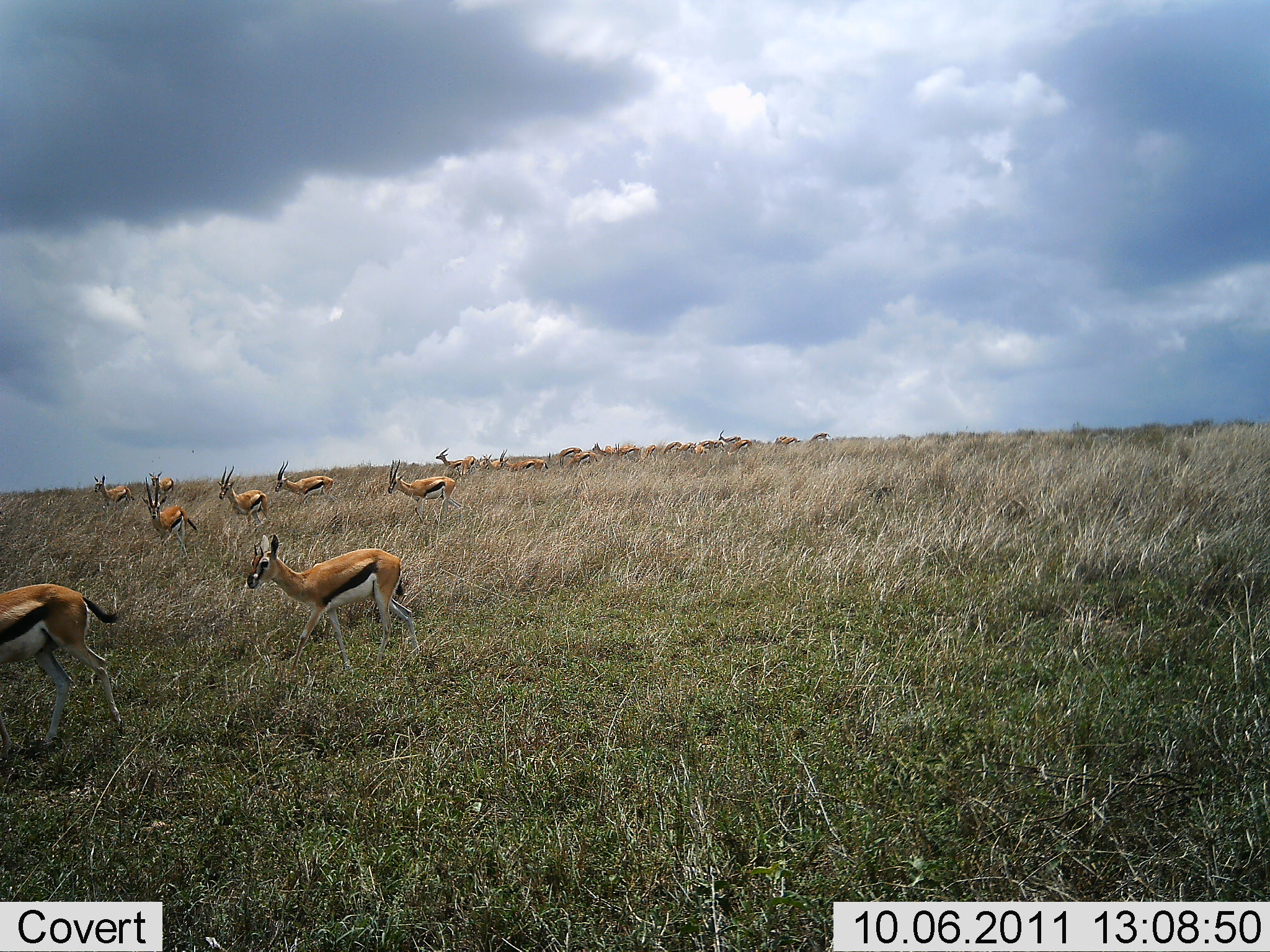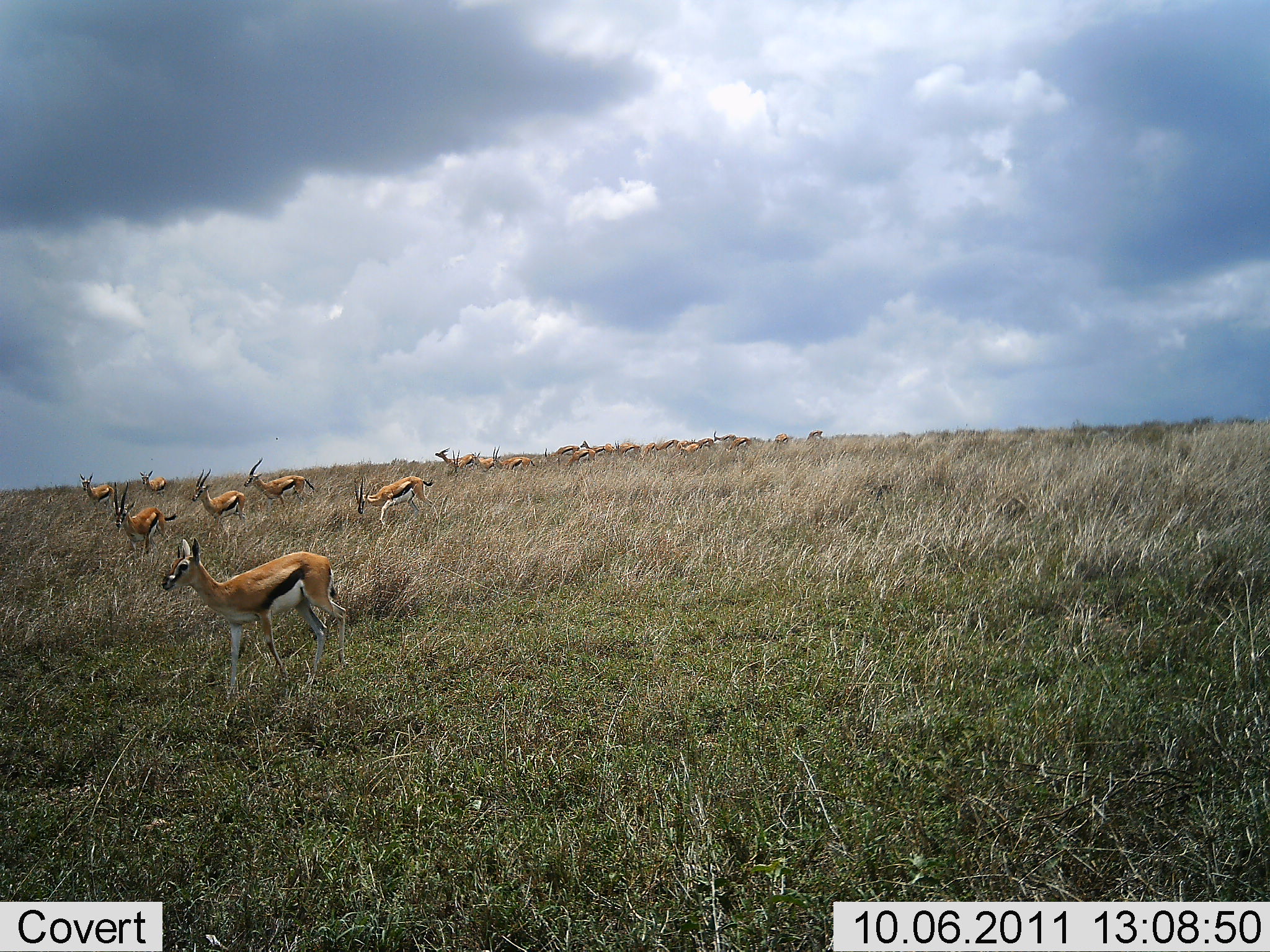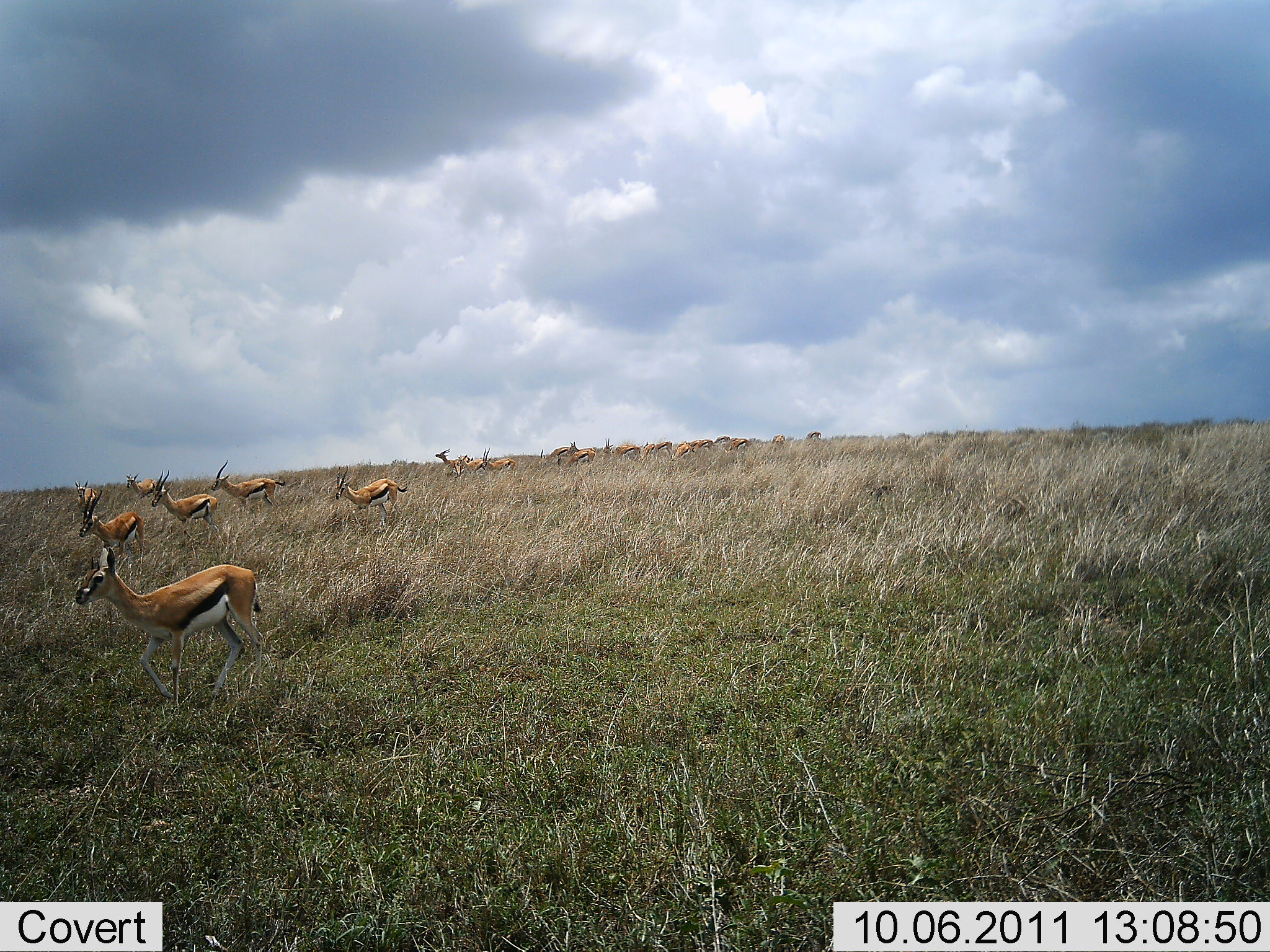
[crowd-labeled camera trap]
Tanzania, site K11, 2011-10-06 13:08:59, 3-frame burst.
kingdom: Animalia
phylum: Chordata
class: Mammalia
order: Artiodactyla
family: Bovidae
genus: Eudorcas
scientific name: Eudorcas thomsonii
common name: thomson's gazelle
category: gazellethomsons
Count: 11-50.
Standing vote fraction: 8%.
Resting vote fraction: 0%.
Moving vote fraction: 100%.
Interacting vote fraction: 0%.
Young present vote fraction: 0%.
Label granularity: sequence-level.